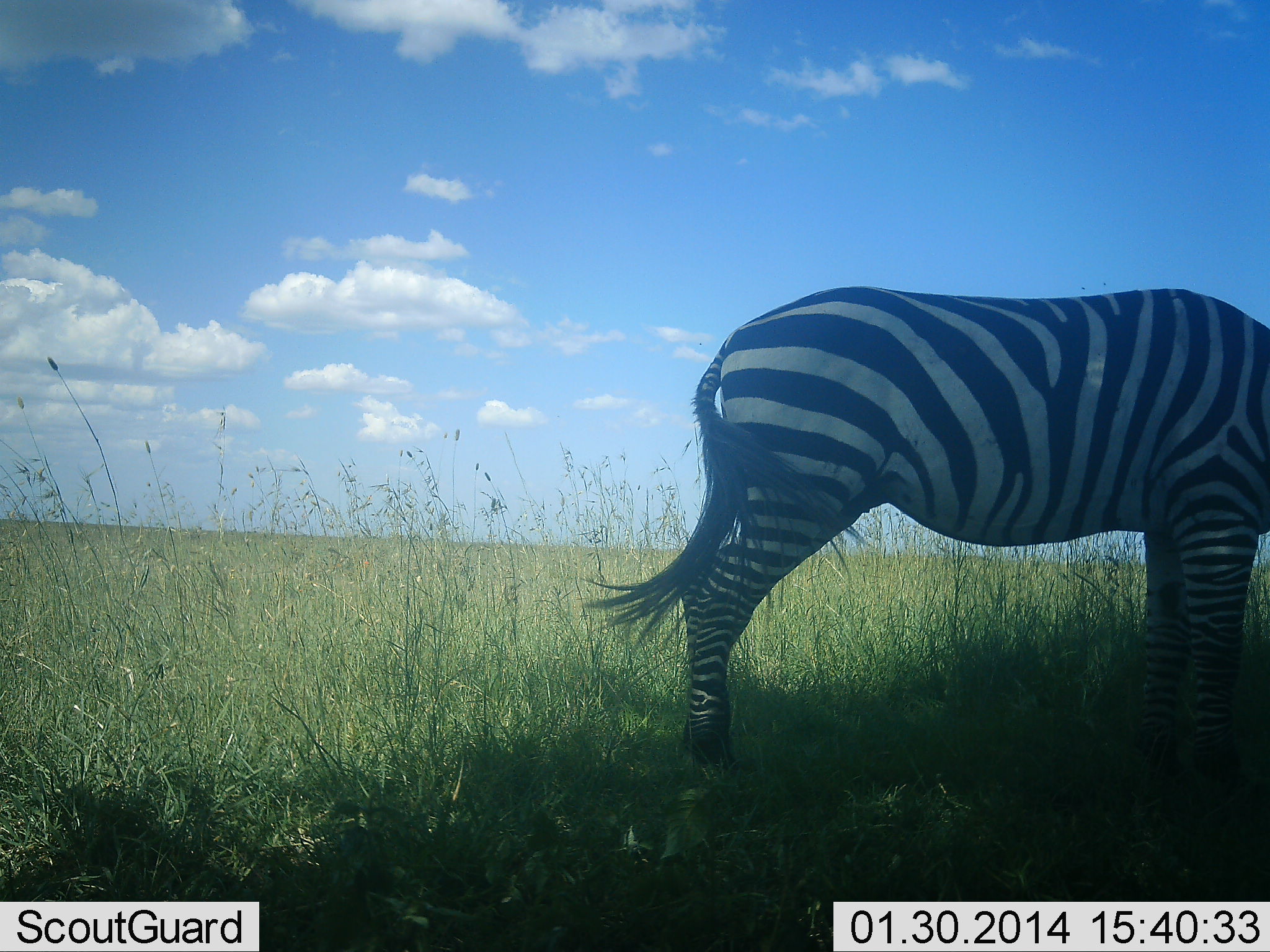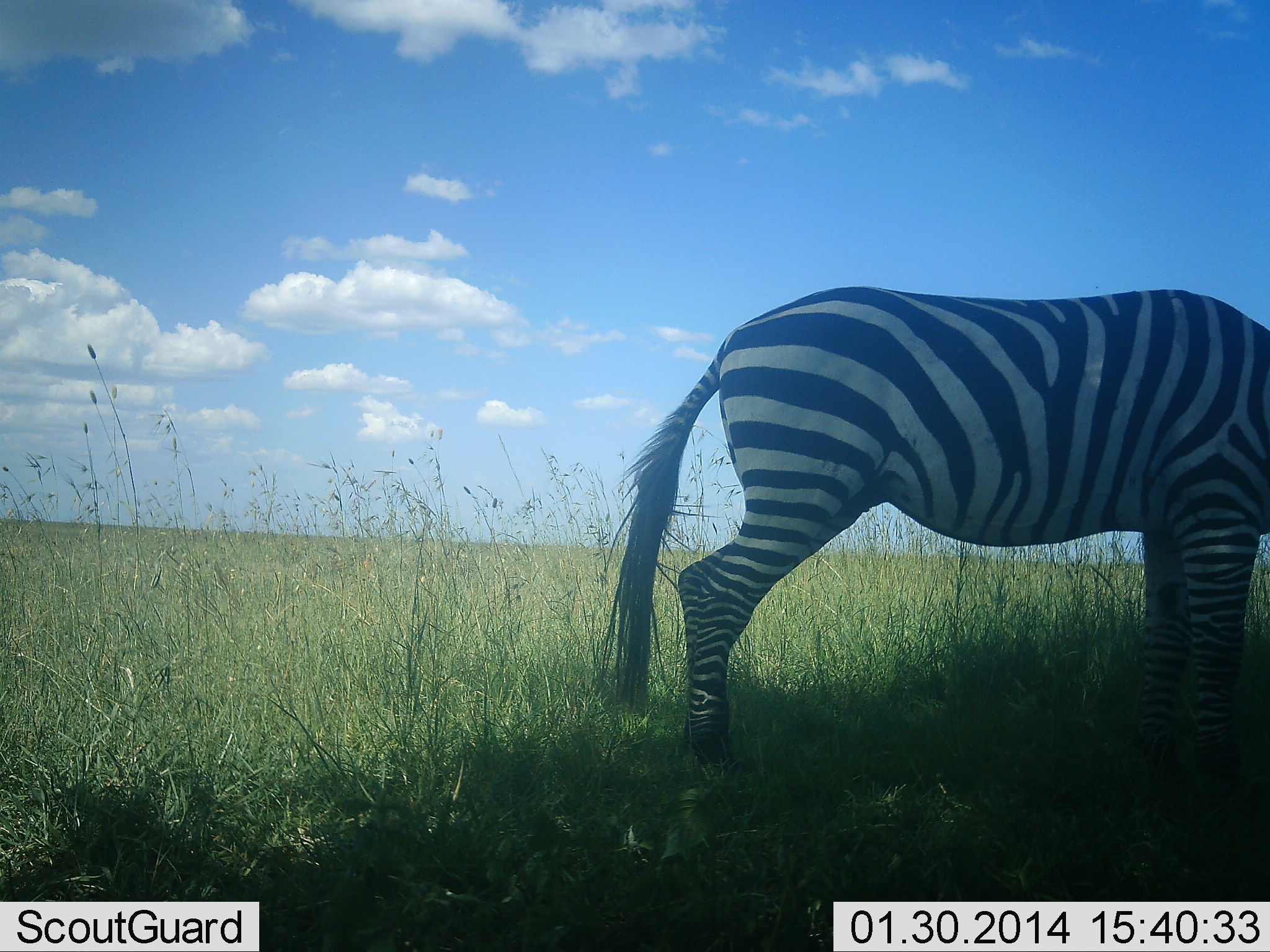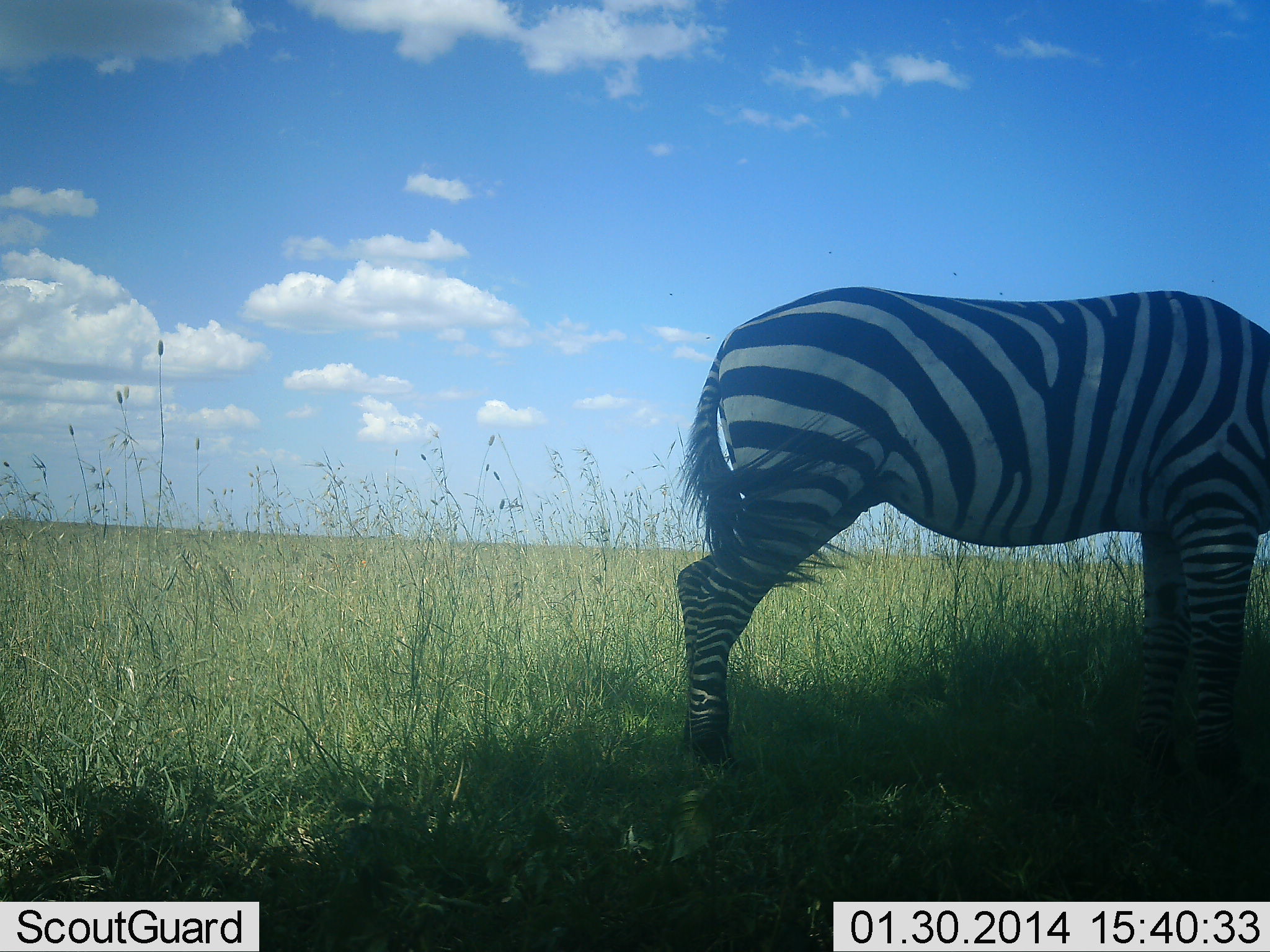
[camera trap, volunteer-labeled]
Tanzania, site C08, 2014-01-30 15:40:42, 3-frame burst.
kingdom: Animalia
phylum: Chordata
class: Mammalia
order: Perissodactyla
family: Equidae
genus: Equus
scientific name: Equus quagga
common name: plains zebra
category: zebra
Zebra (plains zebra) (Equus quagga), count 1. Behavior (volunteer vote fractions): standing 59%, resting 0%, moving 0%, interacting 0%. Young present (vote fraction): 0%. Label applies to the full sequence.